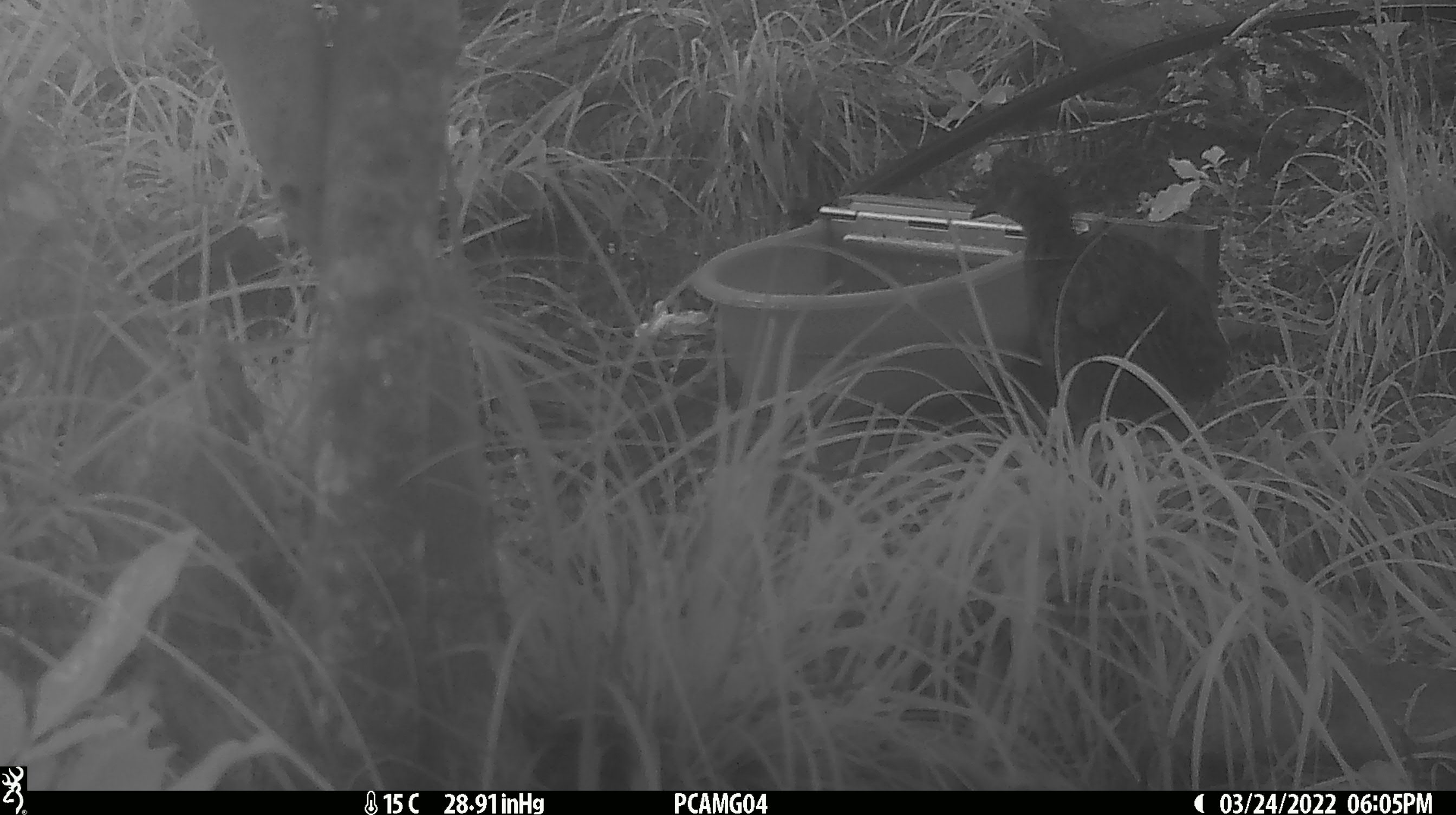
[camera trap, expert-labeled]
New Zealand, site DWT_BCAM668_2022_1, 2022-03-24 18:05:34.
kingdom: Animalia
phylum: Chordata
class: Aves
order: Gruiformes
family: Rallidae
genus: Gallirallus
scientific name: Gallirallus australis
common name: weka